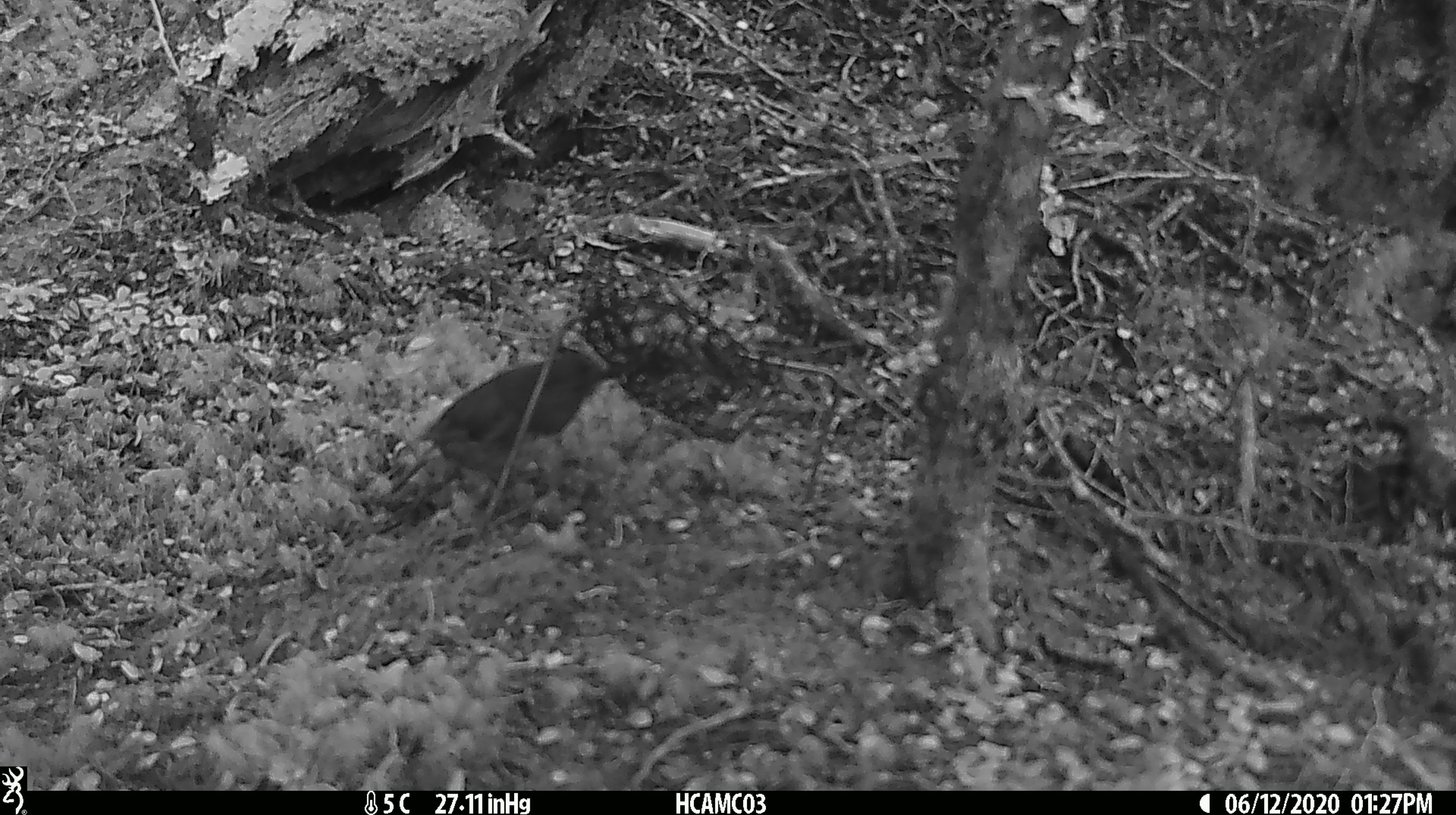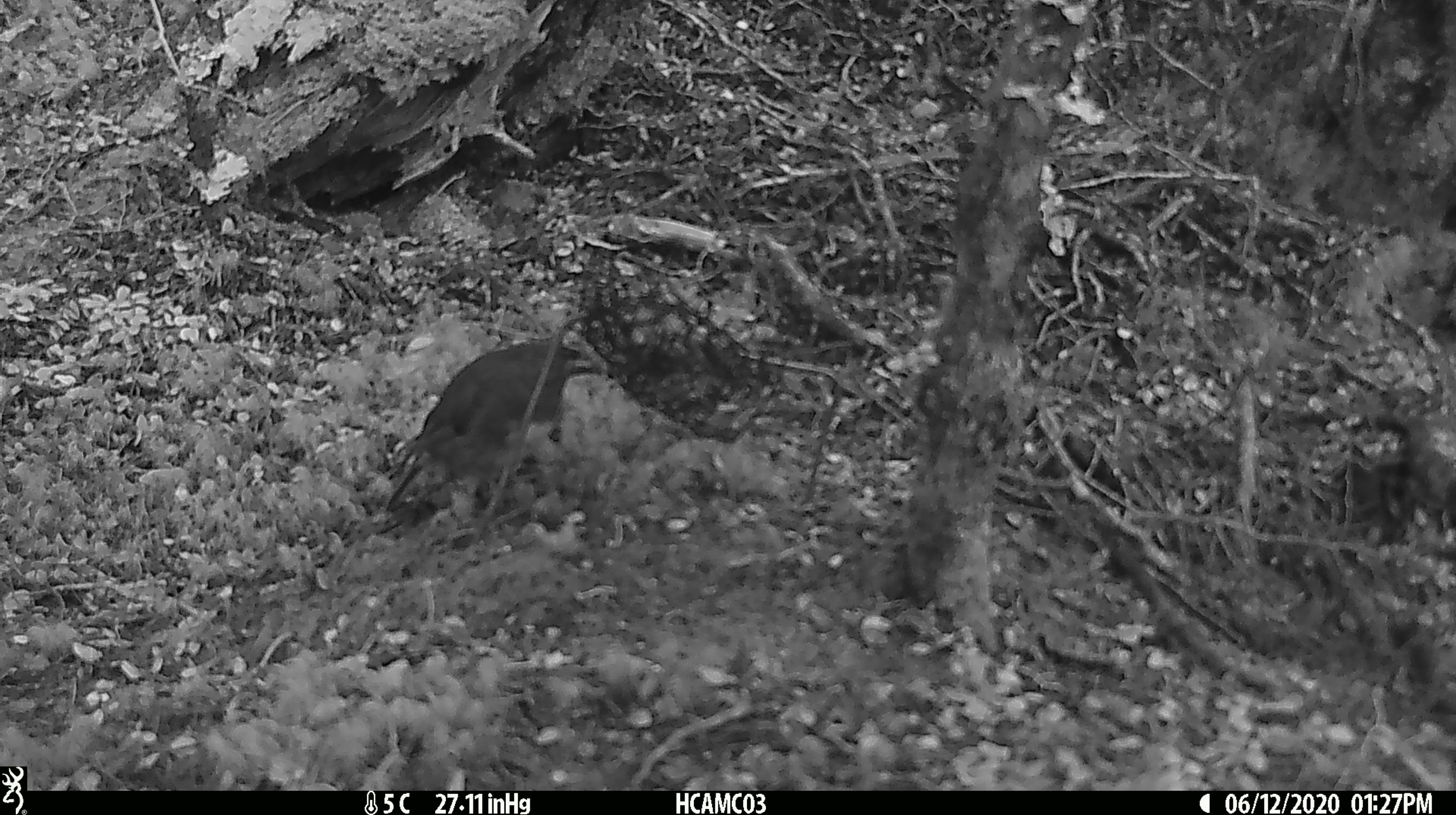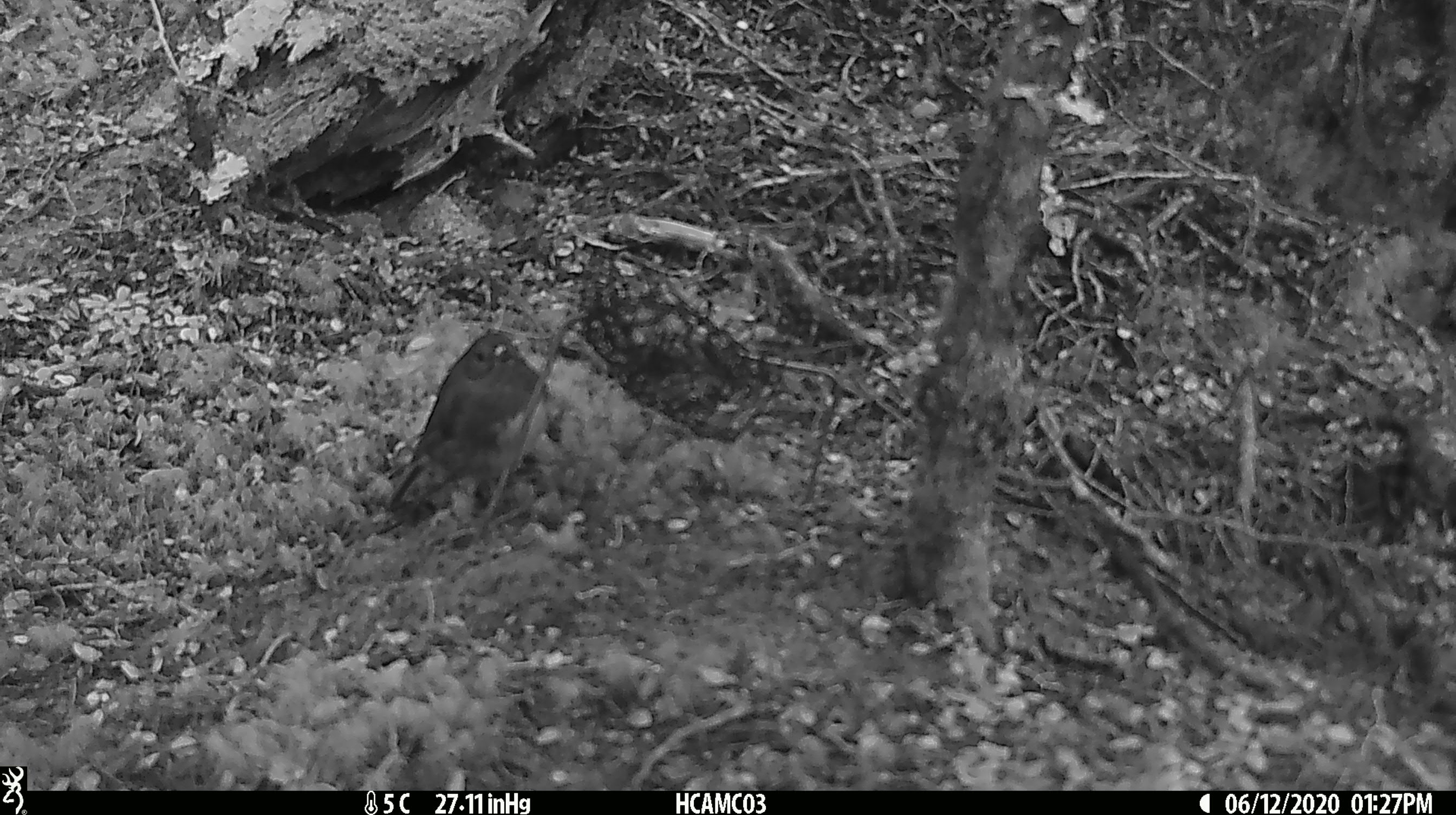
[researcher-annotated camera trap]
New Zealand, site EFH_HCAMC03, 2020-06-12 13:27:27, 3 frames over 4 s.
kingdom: Animalia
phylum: Chordata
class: Aves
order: Passeriformes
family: Petroicidae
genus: Petroica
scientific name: Petroica australis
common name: new zealand robin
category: robin